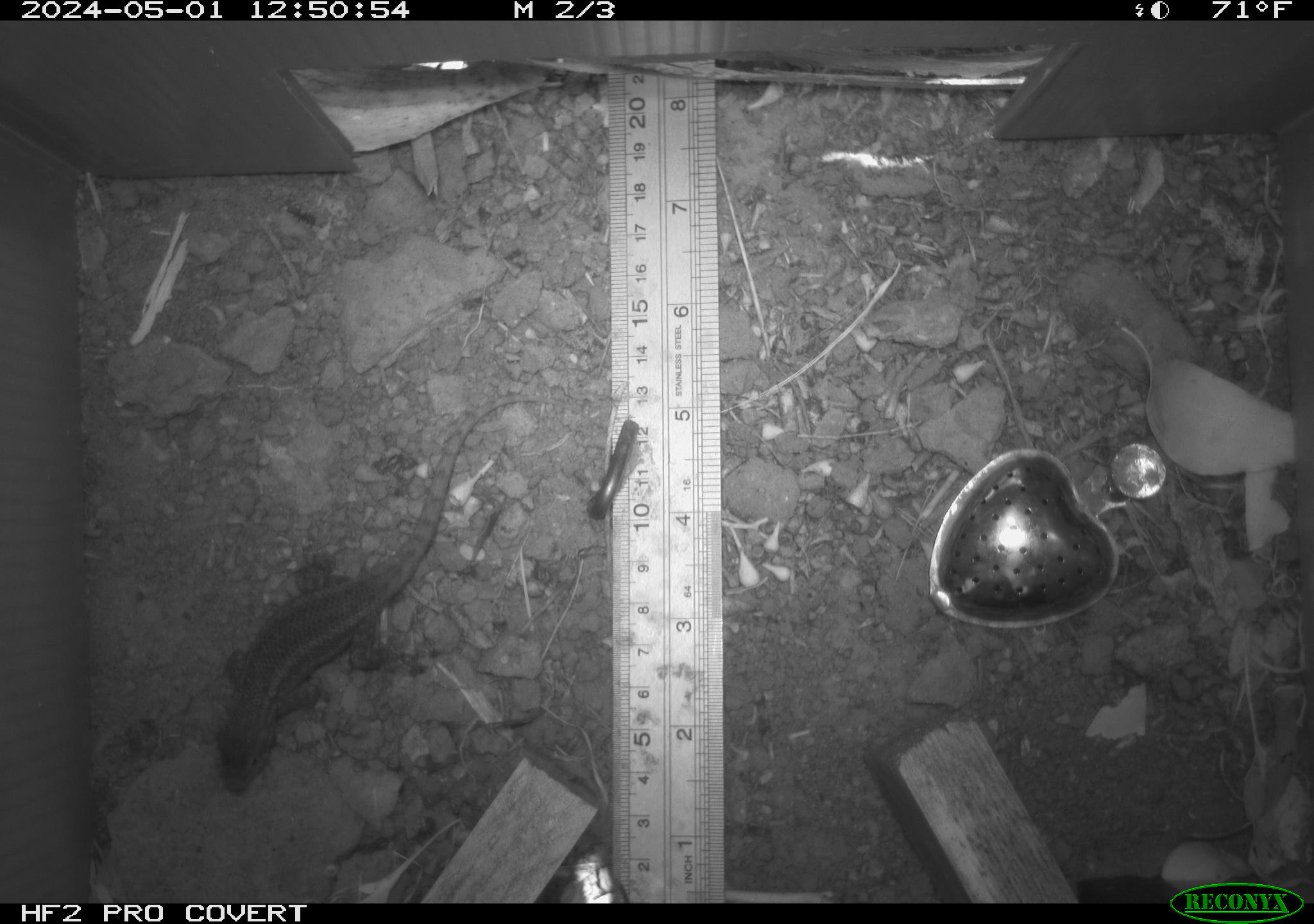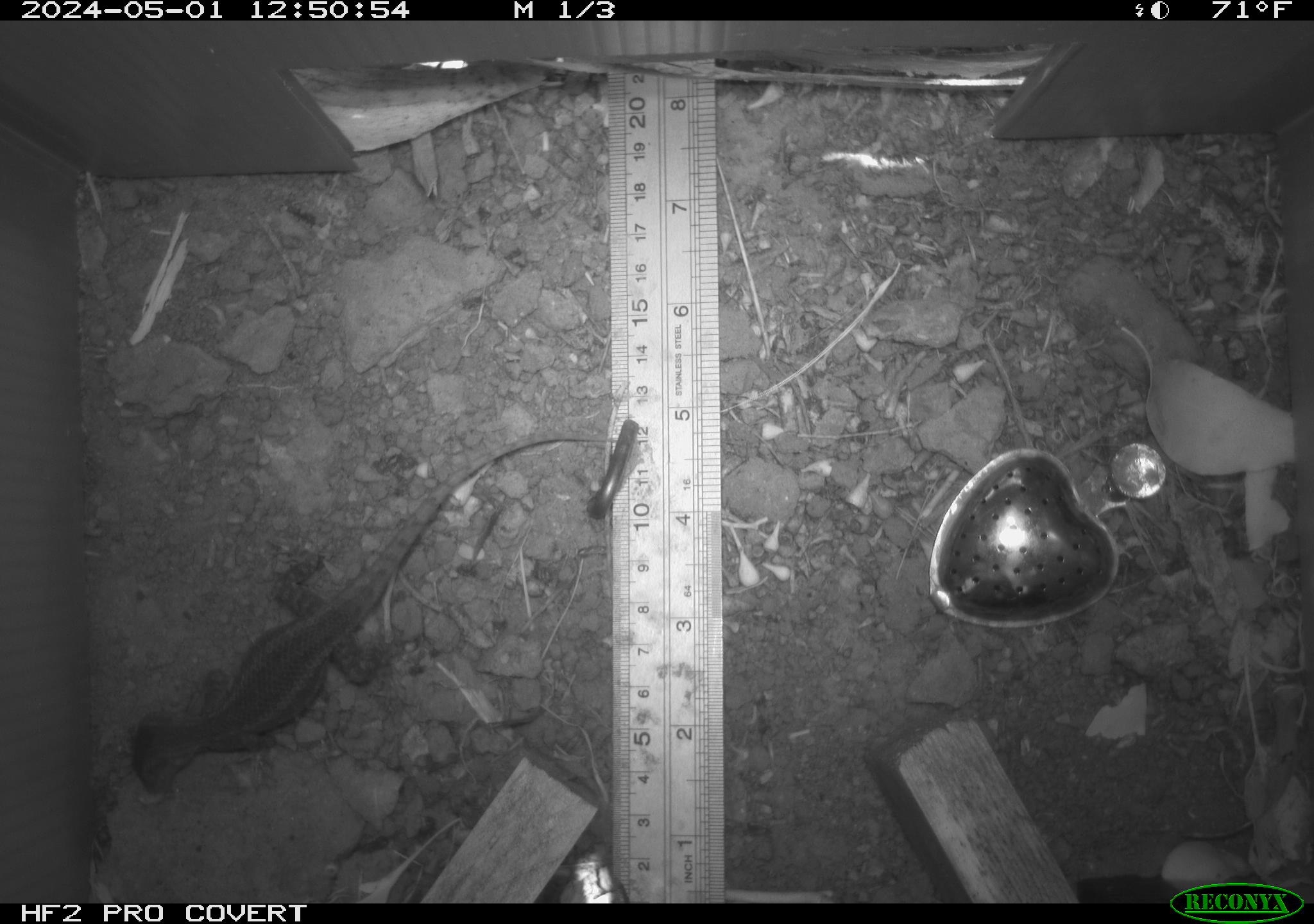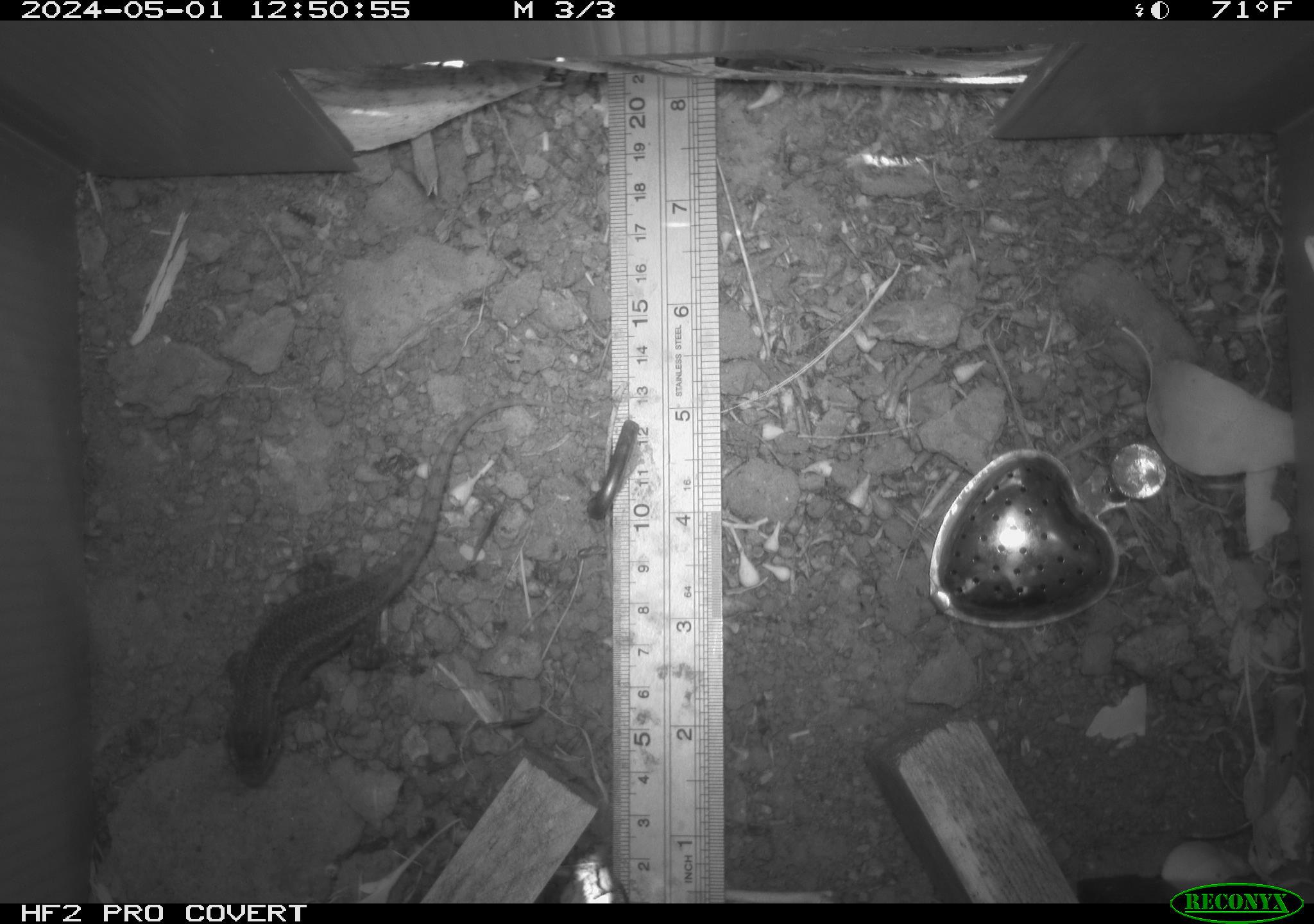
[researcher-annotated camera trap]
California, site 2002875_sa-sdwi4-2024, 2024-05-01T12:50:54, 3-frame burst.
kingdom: Animalia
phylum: Chordata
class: Reptilia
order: Squamata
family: Phrynosomatidae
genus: Sceloporus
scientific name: Sceloporus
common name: spiny lizards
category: sceloporus species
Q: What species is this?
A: Sceloporus species (spiny lizards) (Sceloporus).